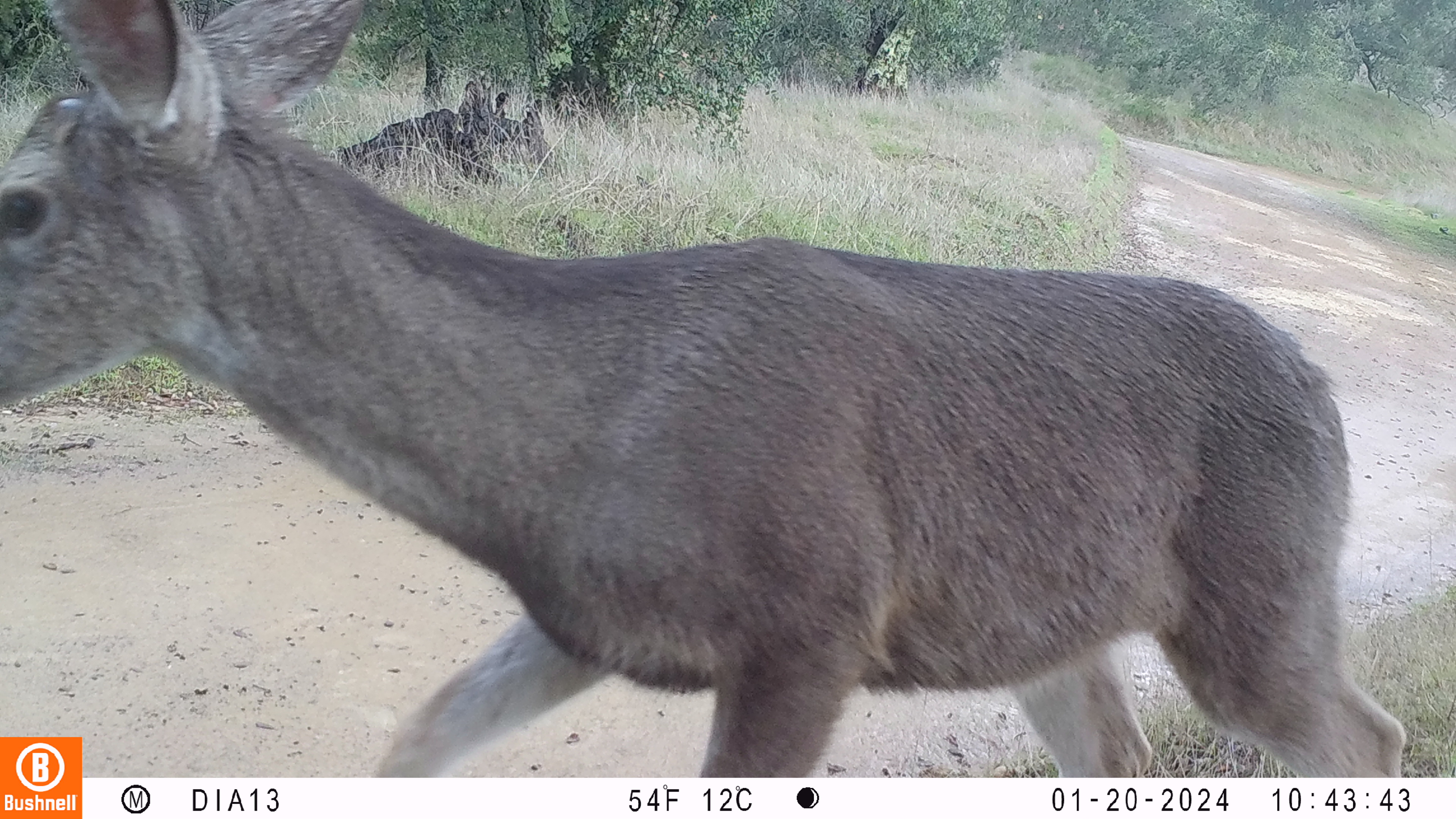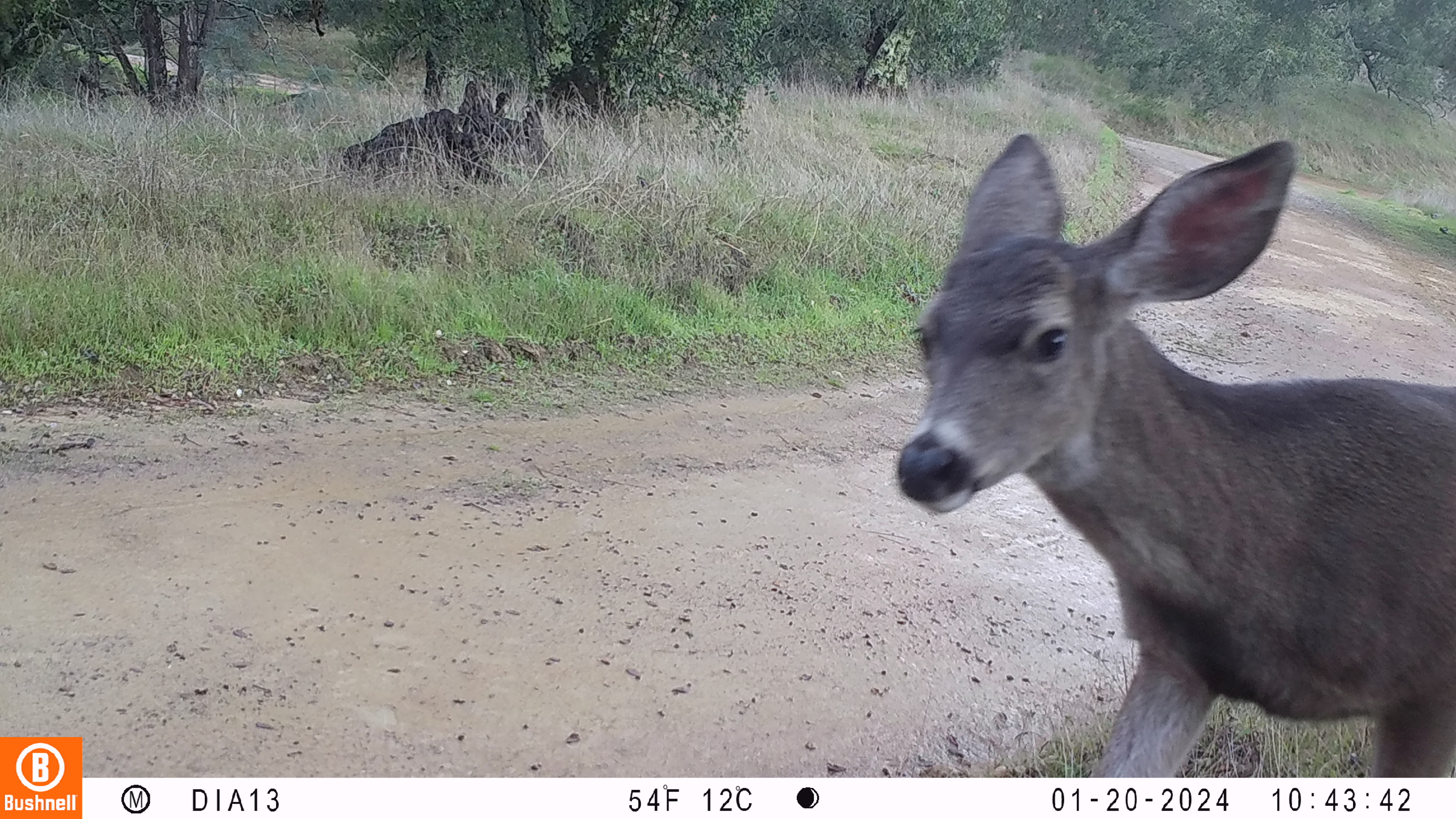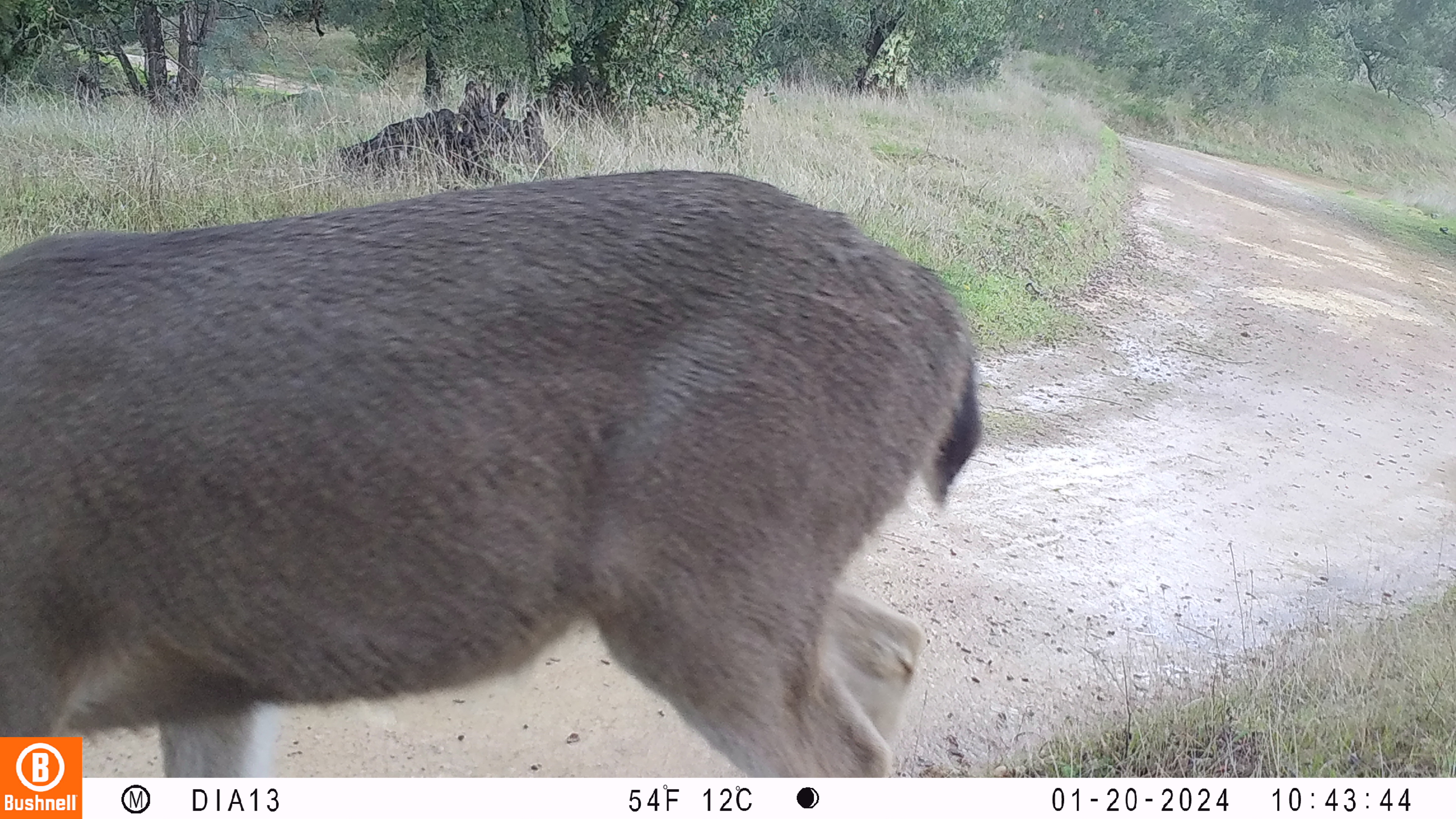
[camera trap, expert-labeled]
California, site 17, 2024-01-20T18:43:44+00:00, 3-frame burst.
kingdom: Animalia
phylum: Chordata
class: Mammalia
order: Artiodactyla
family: Cervidae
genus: Odocoileus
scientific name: Odocoileus hemionus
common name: mule deer